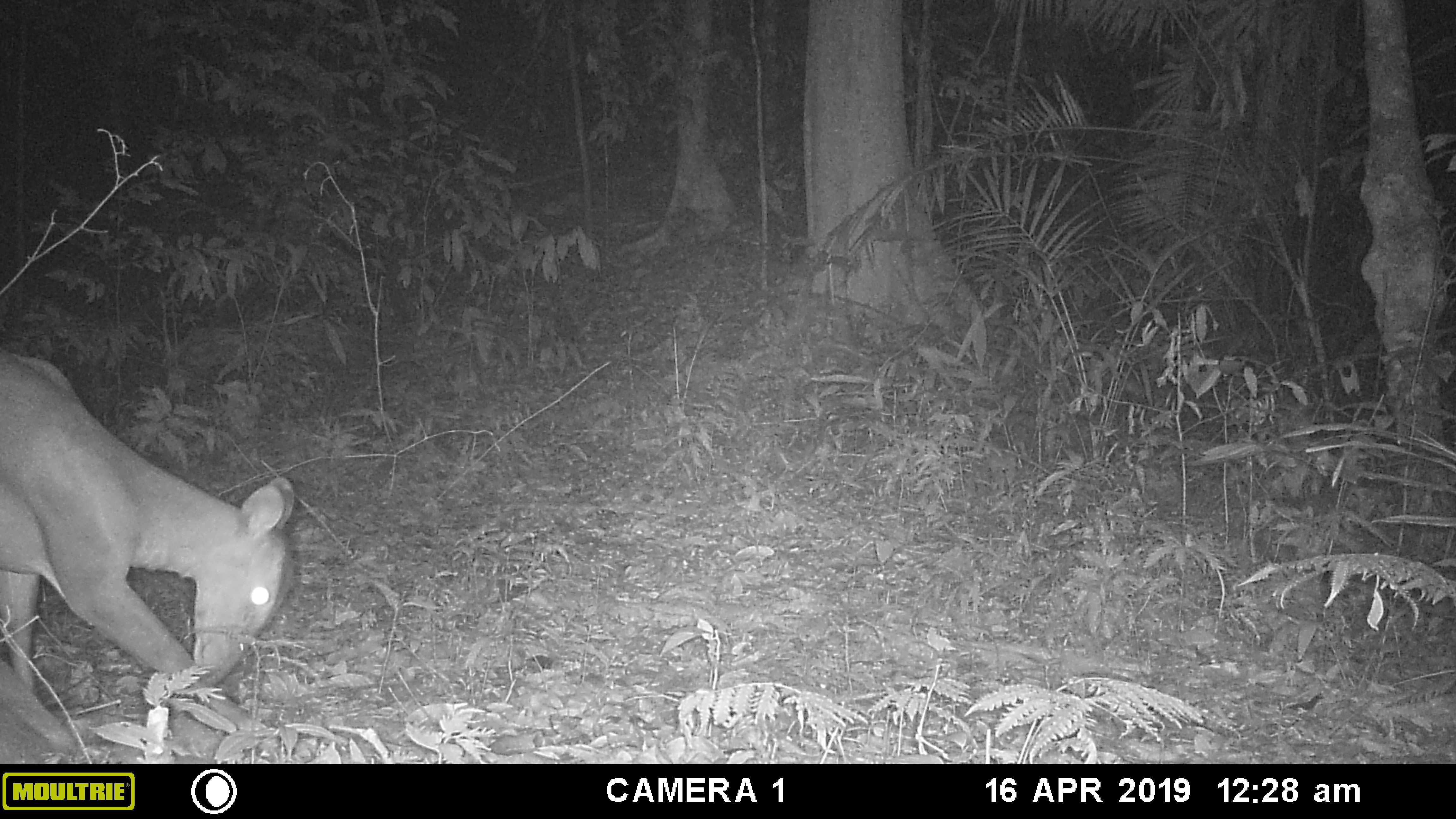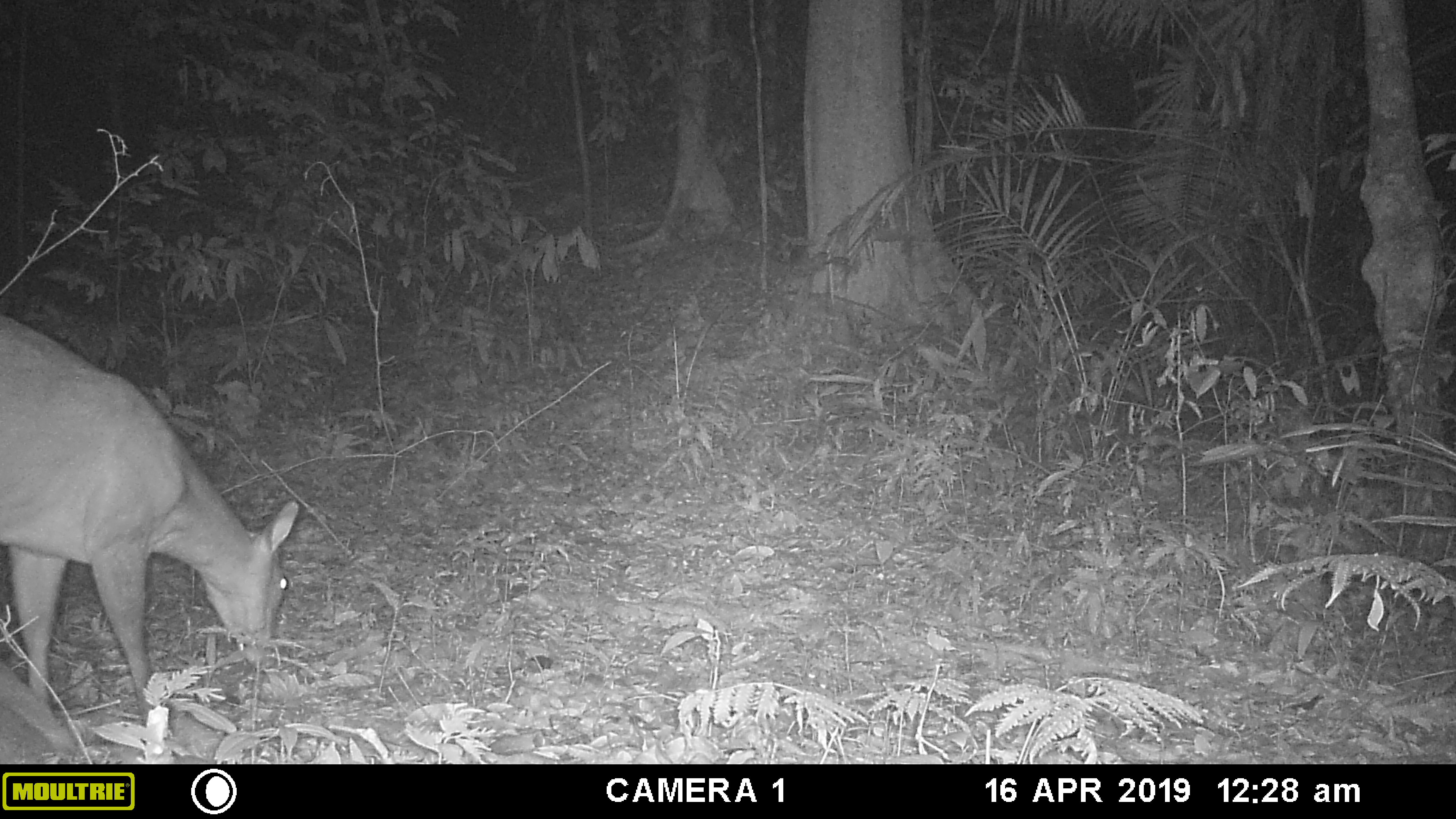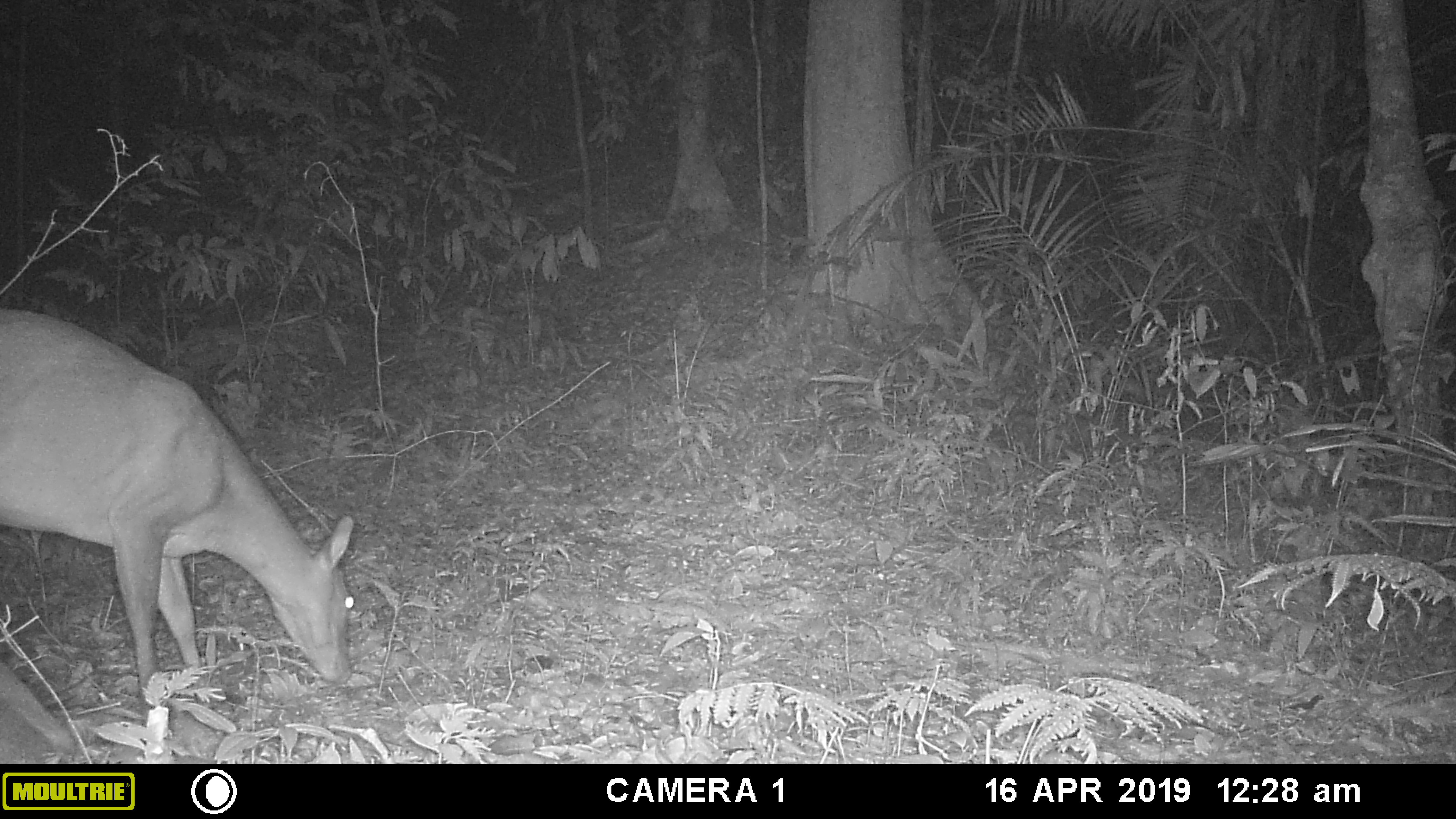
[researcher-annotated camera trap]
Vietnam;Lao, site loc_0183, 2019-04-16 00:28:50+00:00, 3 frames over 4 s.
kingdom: Animalia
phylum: Chordata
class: Mammalia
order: Artiodactyla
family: Cervidae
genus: Muntiacus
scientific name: Muntiacus vuquangensis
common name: large-antlered muntjac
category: large antlered muntjac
Large antlered muntjac (large-antlered muntjac) (Muntiacus vuquangensis). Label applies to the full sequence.